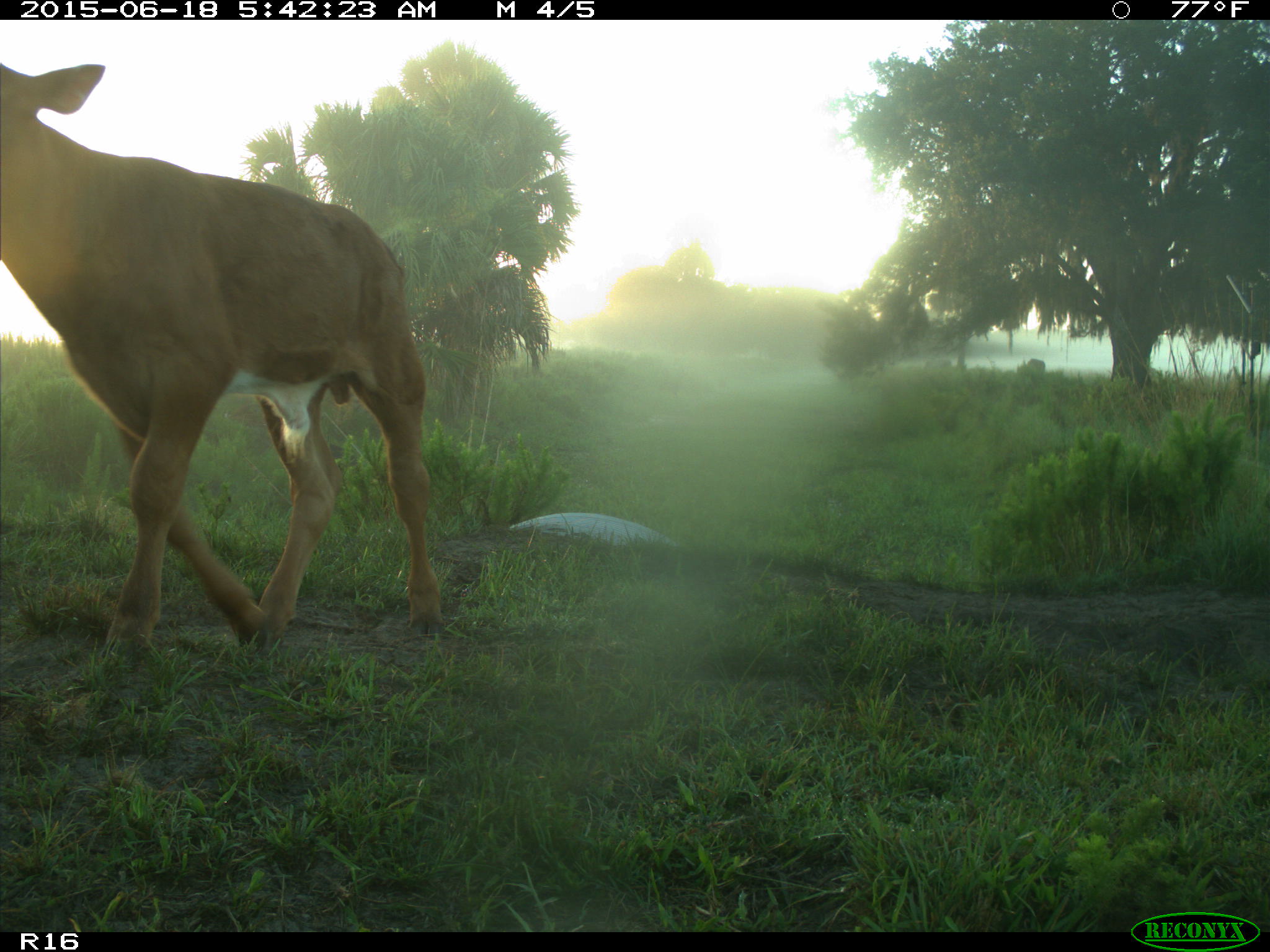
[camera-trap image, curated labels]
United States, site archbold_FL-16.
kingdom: Animalia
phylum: Chordata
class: Mammalia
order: Artiodactyla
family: Suidae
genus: Sus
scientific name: Sus scrofa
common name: wild boar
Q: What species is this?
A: Sus scrofa (wild boar).